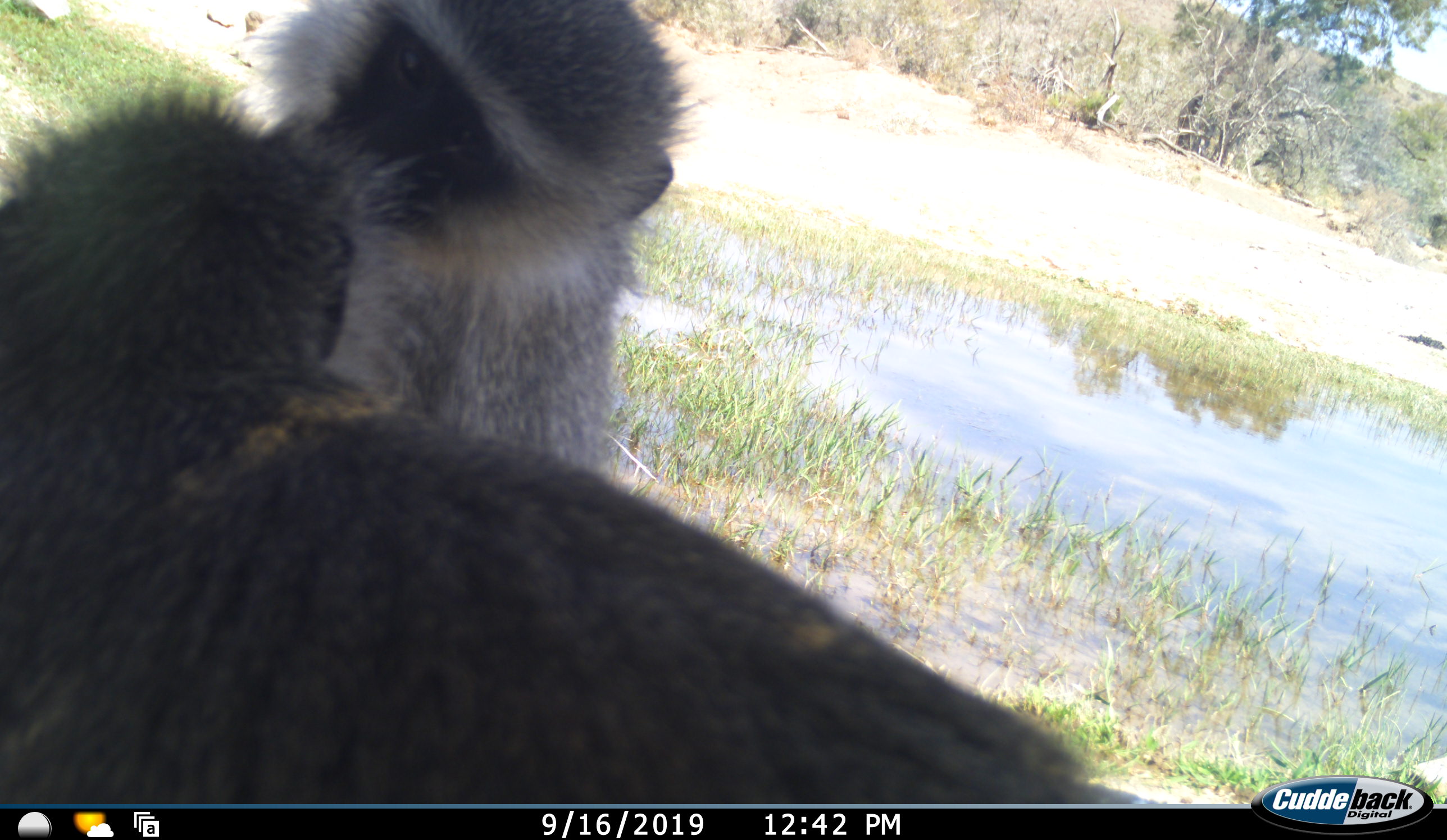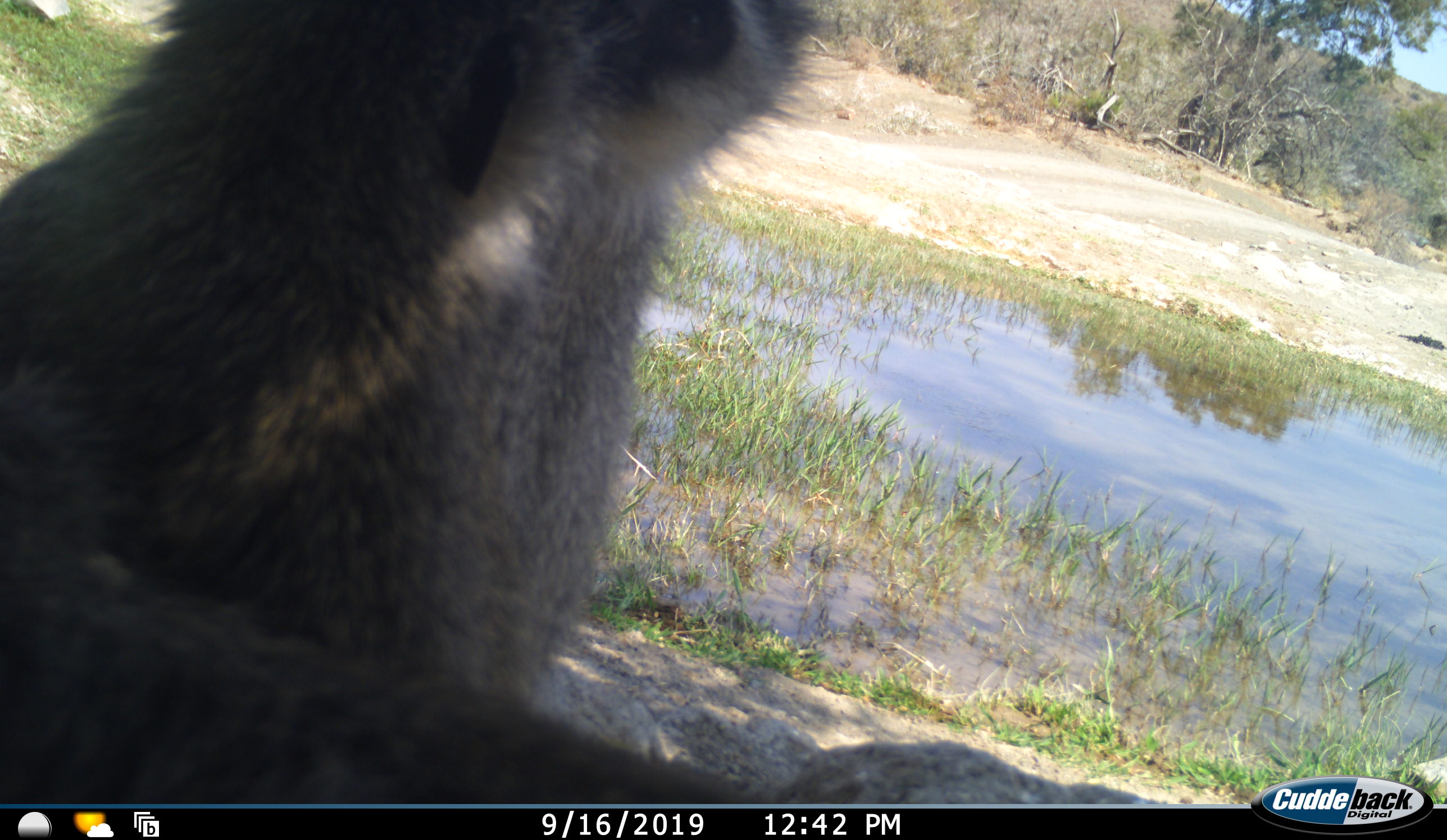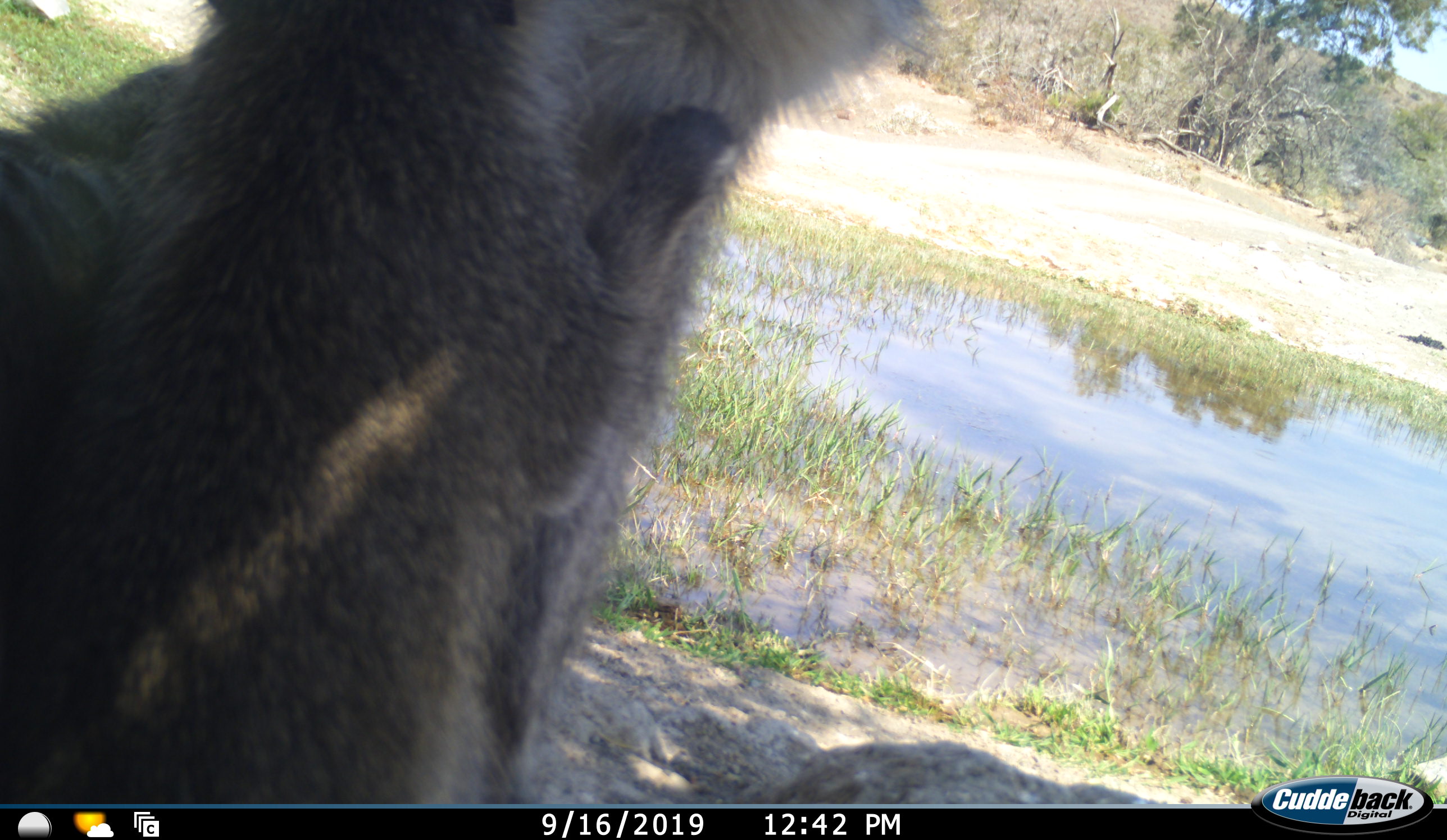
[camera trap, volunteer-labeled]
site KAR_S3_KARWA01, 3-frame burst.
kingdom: Animalia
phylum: Chordata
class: Mammalia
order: Primates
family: Cercopithecidae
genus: Chlorocebus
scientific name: Chlorocebus pygerythrus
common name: vervet monkey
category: monkeyvervet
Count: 2.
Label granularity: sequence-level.